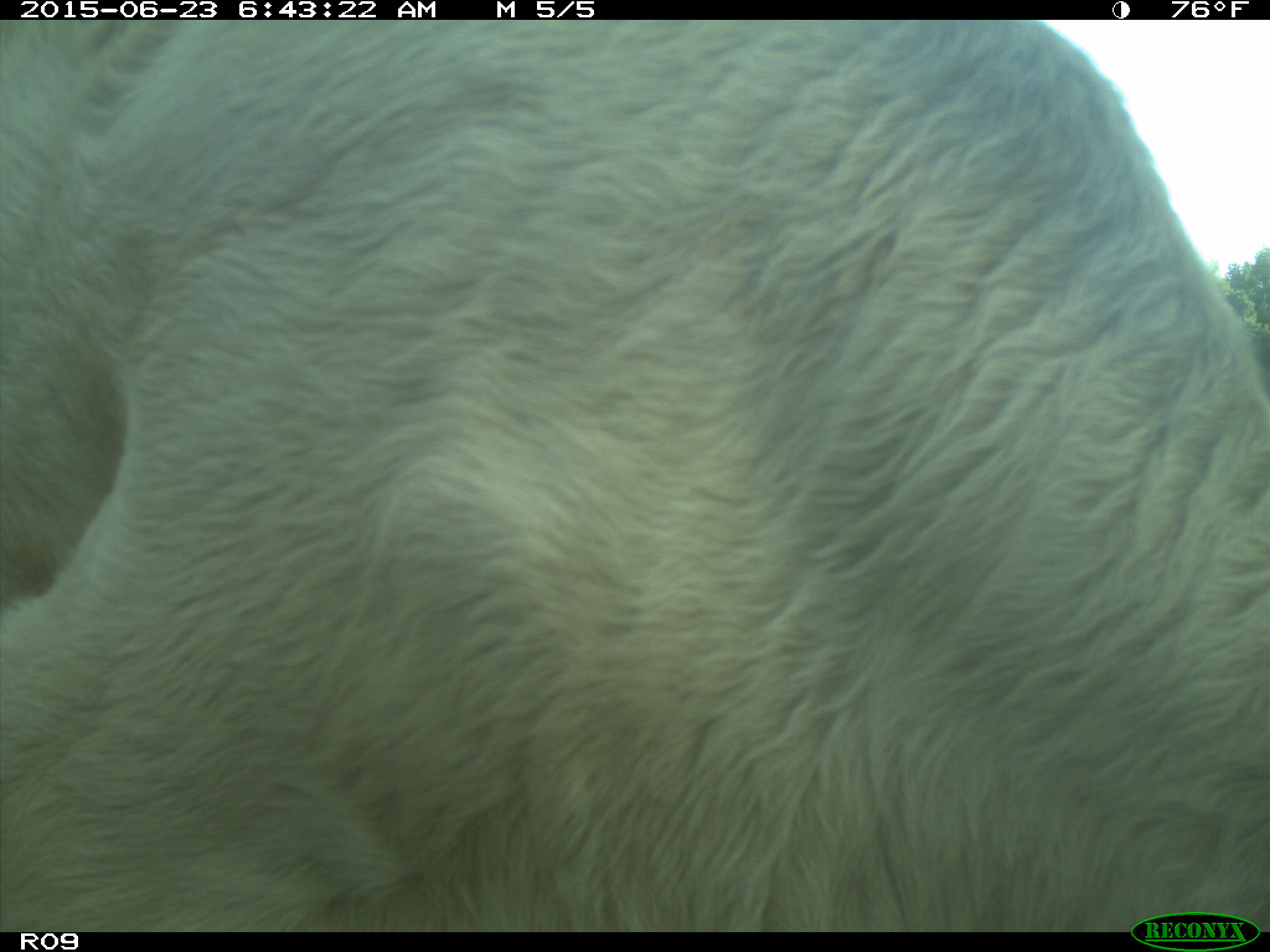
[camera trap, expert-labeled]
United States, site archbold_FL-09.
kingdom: Animalia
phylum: Chordata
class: Mammalia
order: Artiodactyla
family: Bovidae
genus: Bos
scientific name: Bos taurus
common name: domestic cow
Bos taurus (domestic cow).